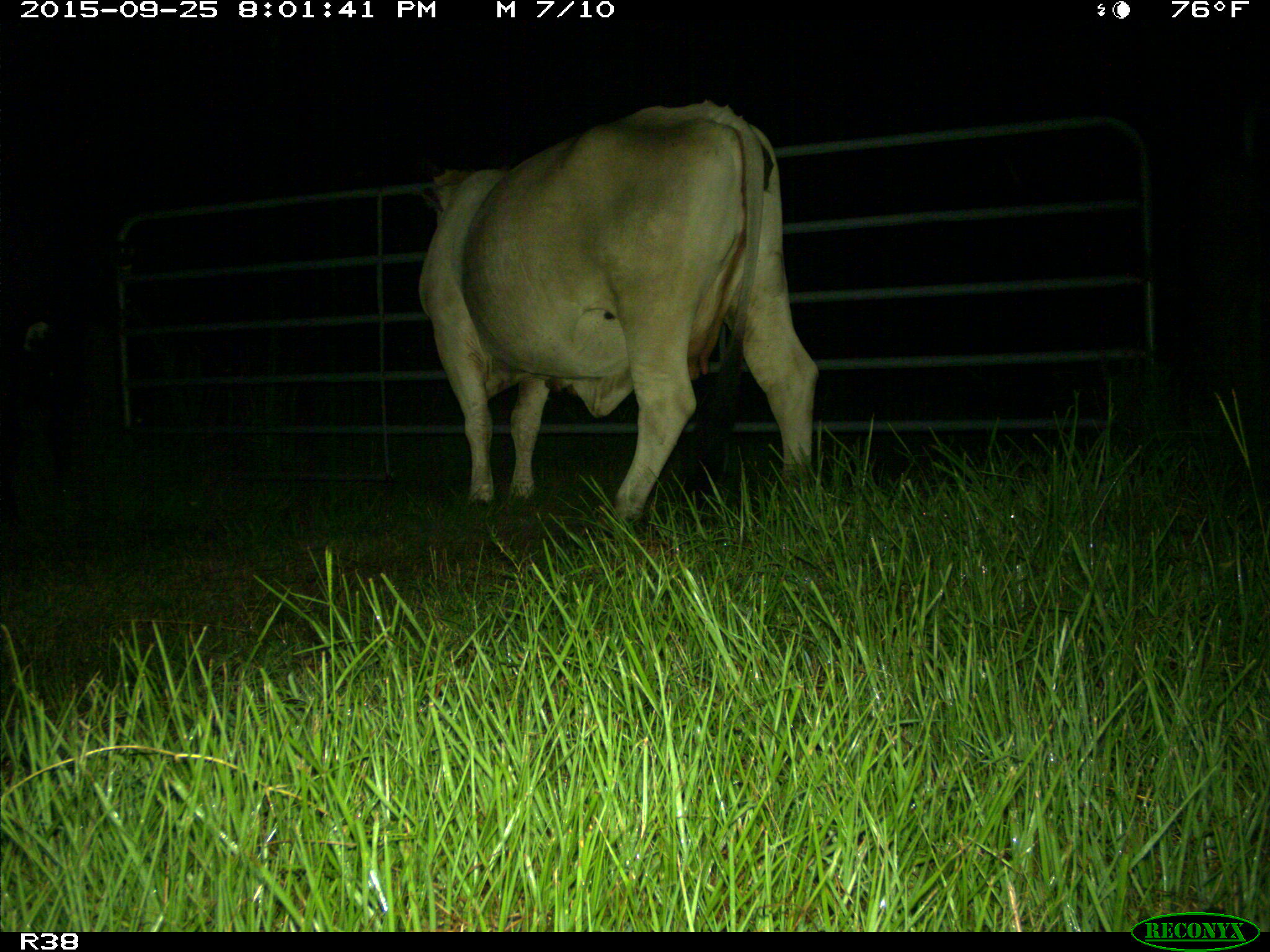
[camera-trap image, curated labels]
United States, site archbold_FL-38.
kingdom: Animalia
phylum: Chordata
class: Mammalia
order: Artiodactyla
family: Bovidae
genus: Bos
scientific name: Bos taurus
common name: domestic cow